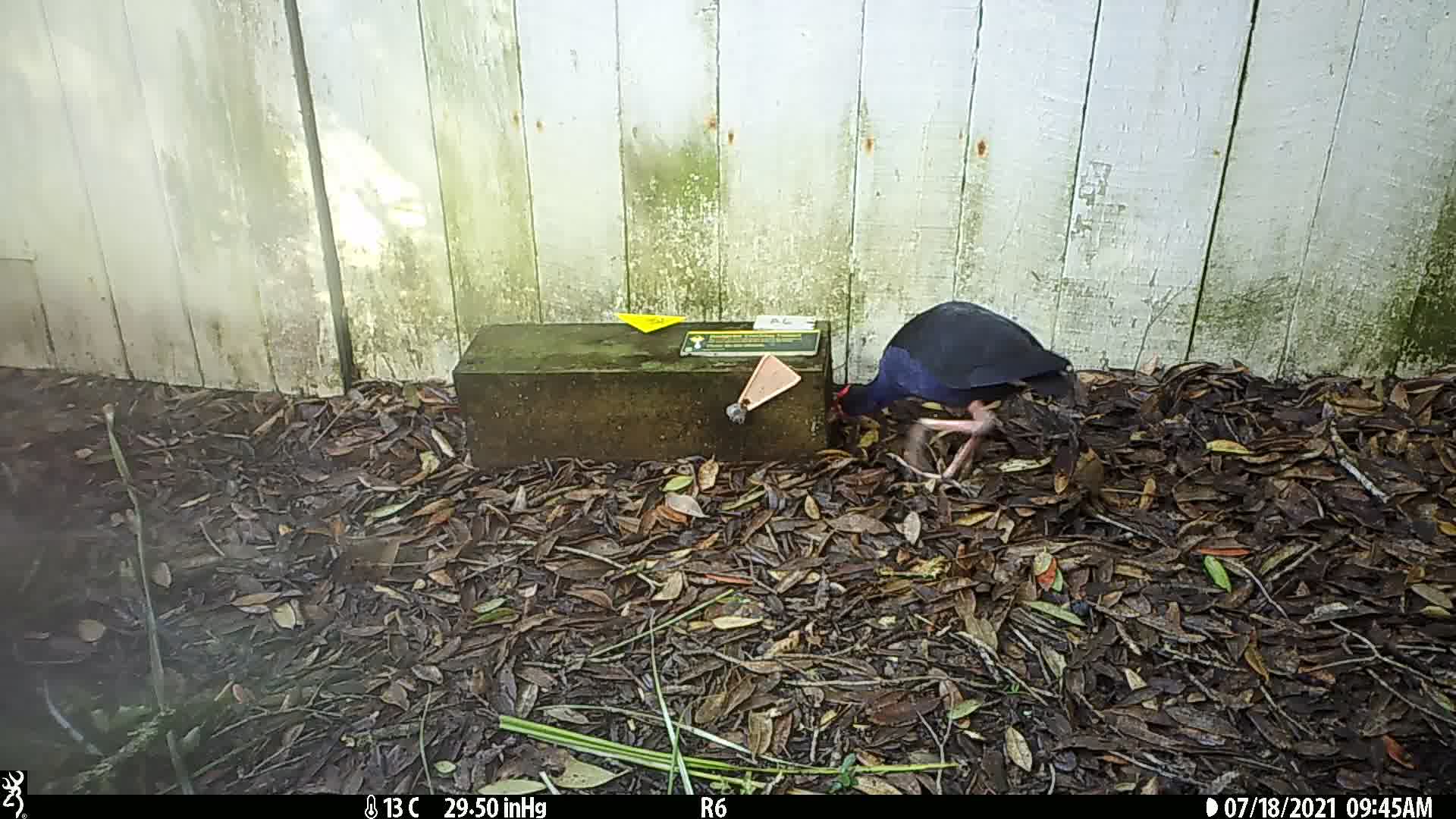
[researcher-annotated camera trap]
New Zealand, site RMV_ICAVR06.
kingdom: Animalia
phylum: Chordata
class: Aves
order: Gruiformes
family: Rallidae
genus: Porphyrio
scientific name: Porphyrio melanotus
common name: australasian swamphen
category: pukeko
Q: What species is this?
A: Pukeko (australasian swamphen) (Porphyrio melanotus).